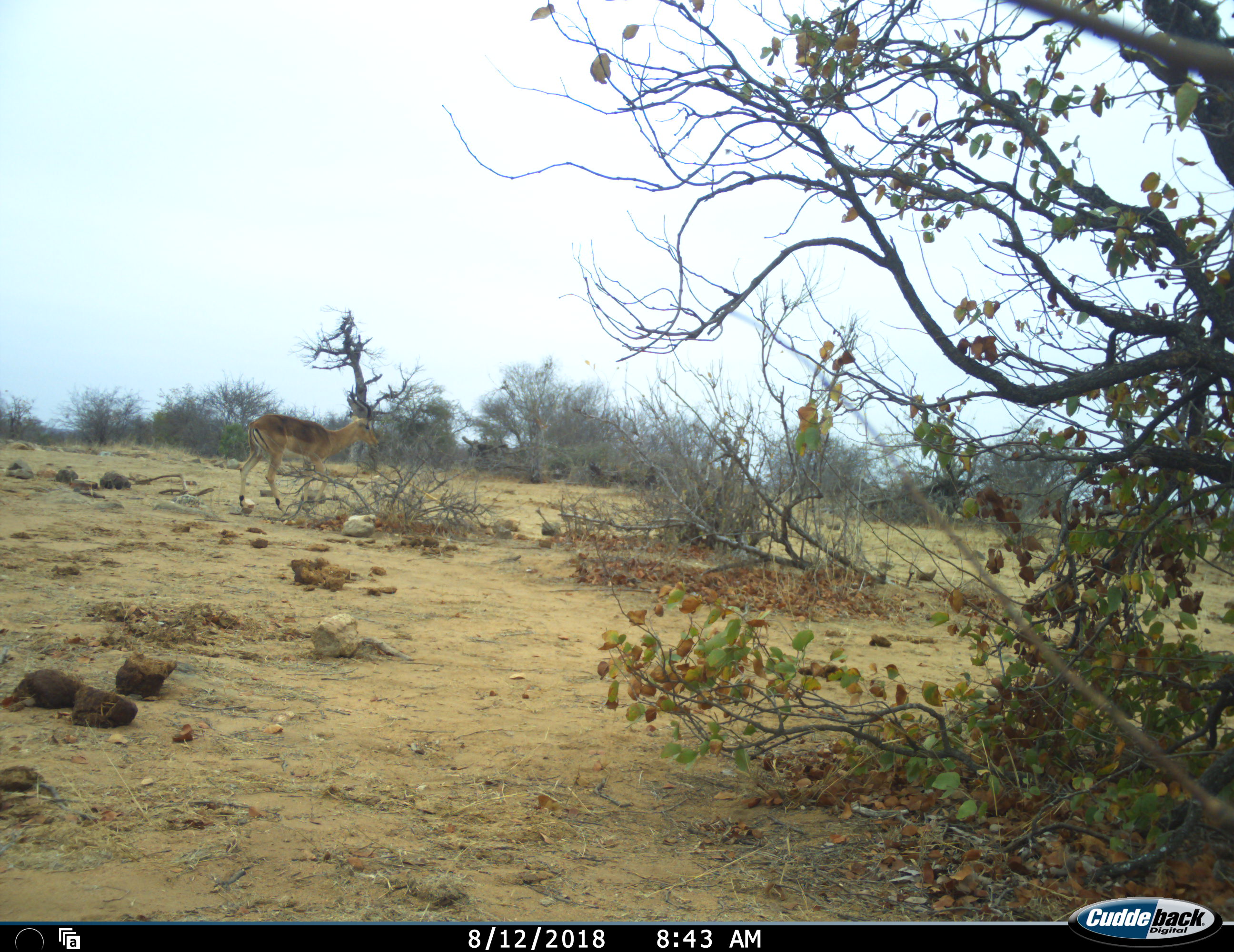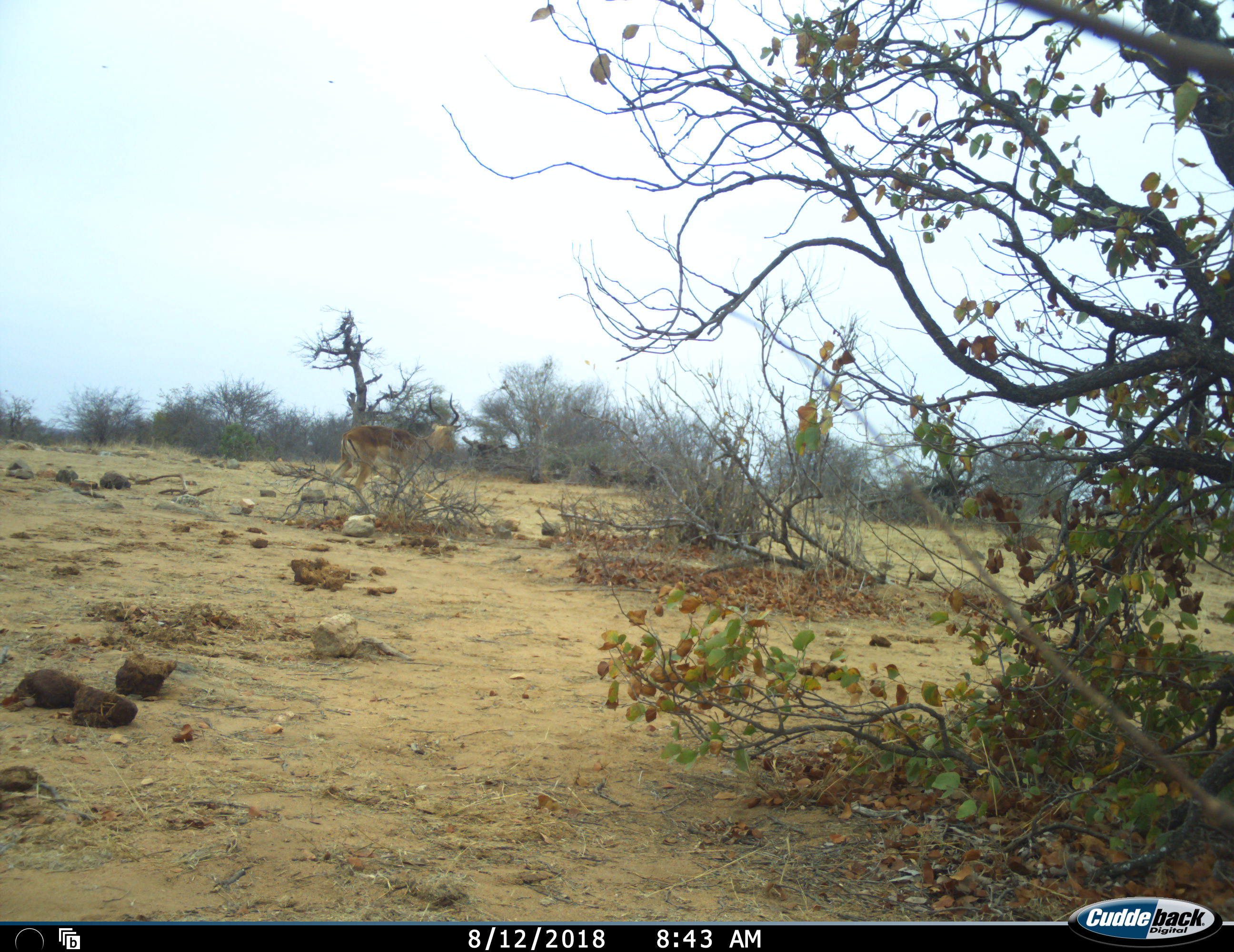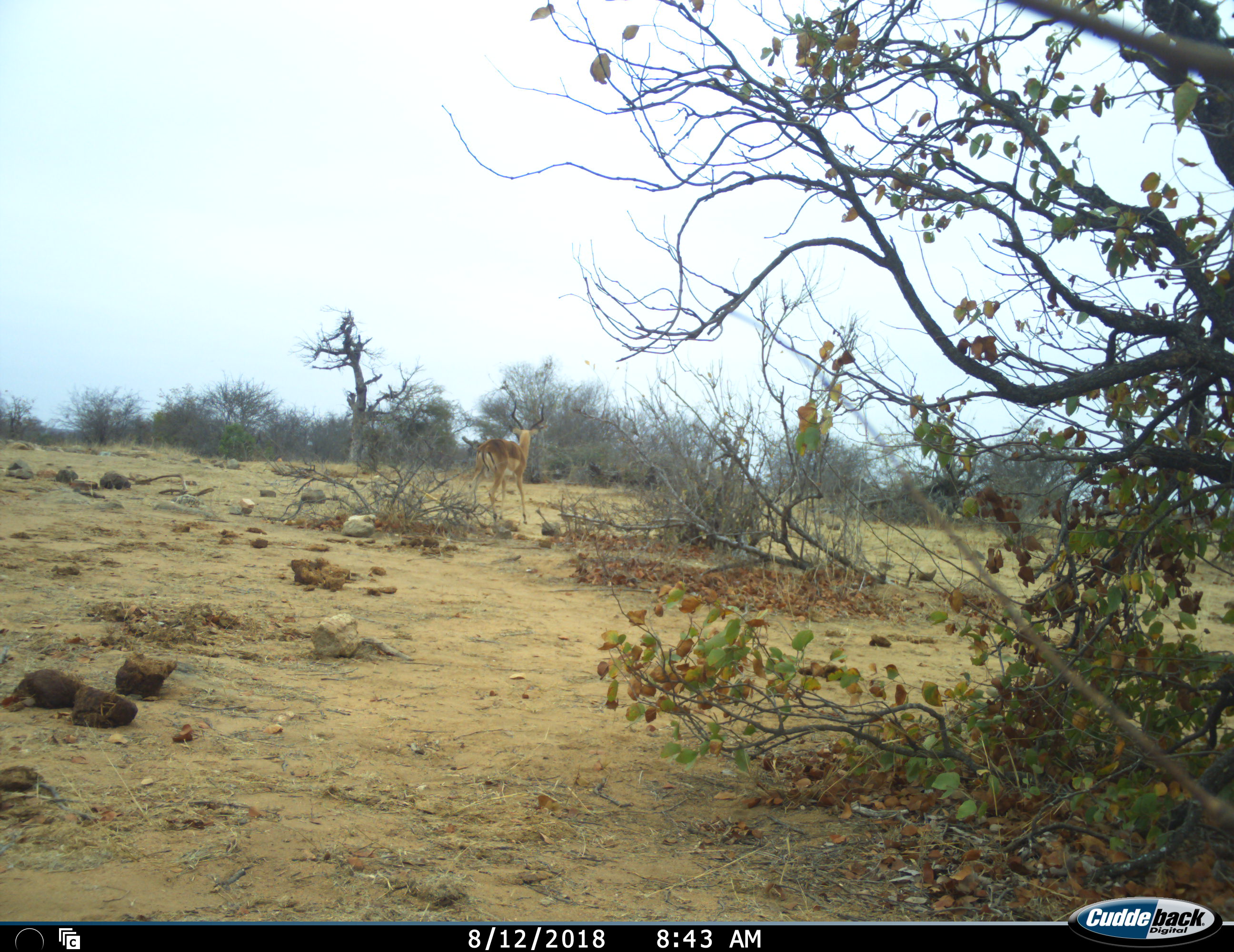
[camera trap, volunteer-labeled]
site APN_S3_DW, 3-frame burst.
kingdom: Animalia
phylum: Chordata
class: Mammalia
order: Artiodactyla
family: Bovidae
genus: Aepyceros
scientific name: Aepyceros melampus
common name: impala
Impala (Aepyceros melampus), count 1. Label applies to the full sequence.